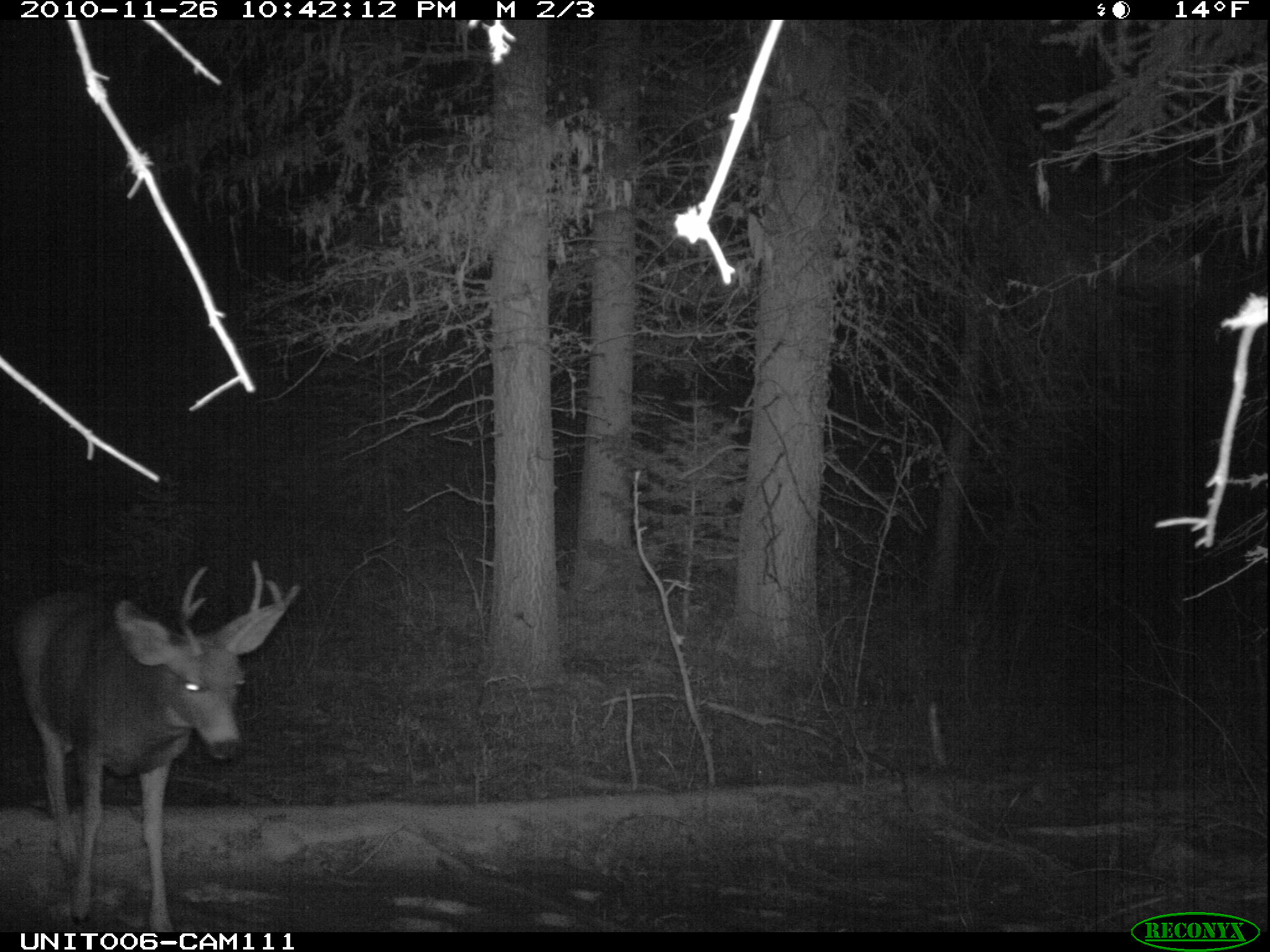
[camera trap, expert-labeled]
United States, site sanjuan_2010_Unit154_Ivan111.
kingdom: Animalia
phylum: Chordata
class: Mammalia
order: Artiodactyla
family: Cervidae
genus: Odocoileus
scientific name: Odocoileus hemionus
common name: mule deer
Odocoileus hemionus (mule deer).